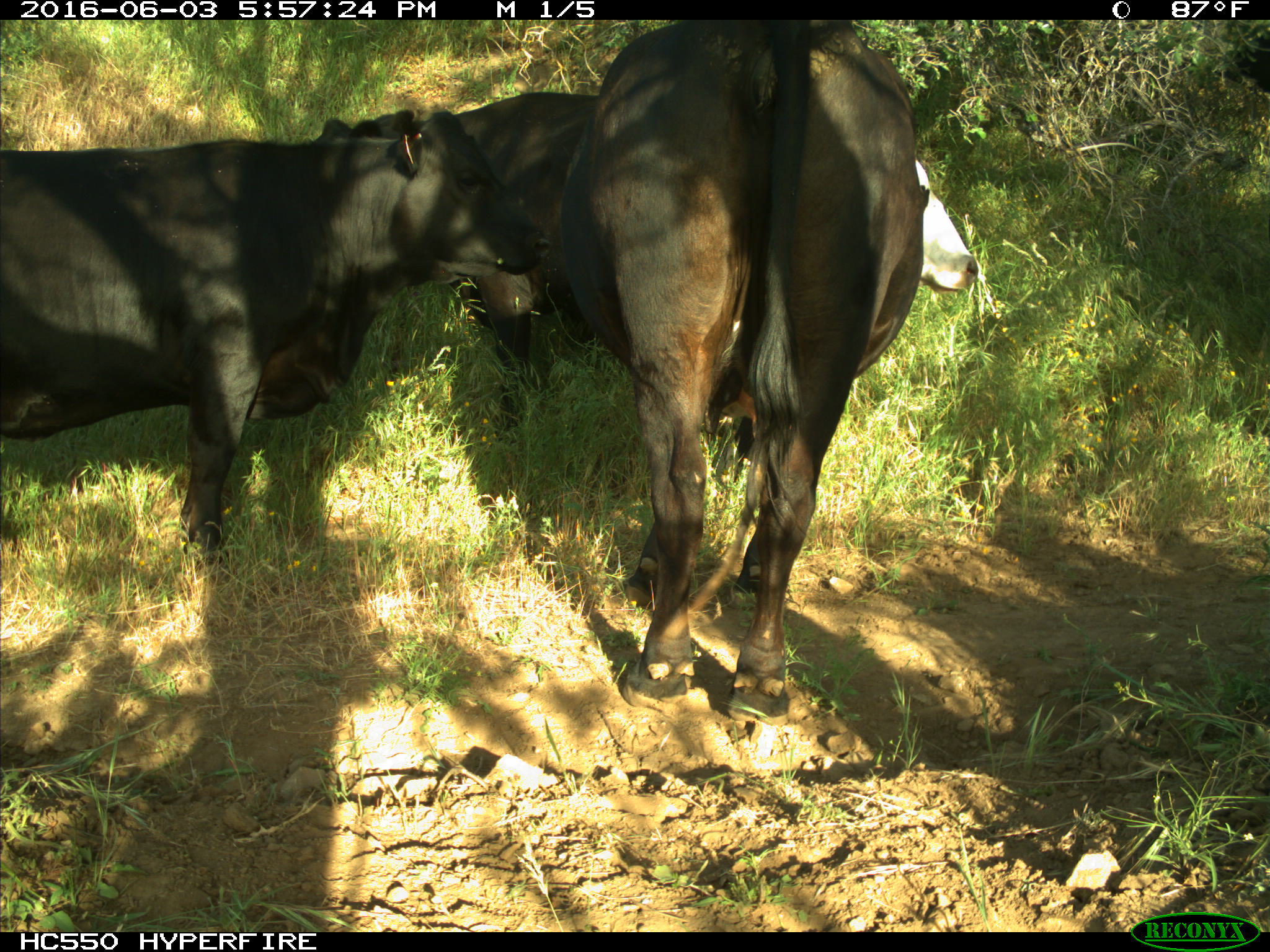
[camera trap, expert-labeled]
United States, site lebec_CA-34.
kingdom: Animalia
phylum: Chordata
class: Mammalia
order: Artiodactyla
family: Bovidae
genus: Bos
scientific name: Bos taurus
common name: domestic cow